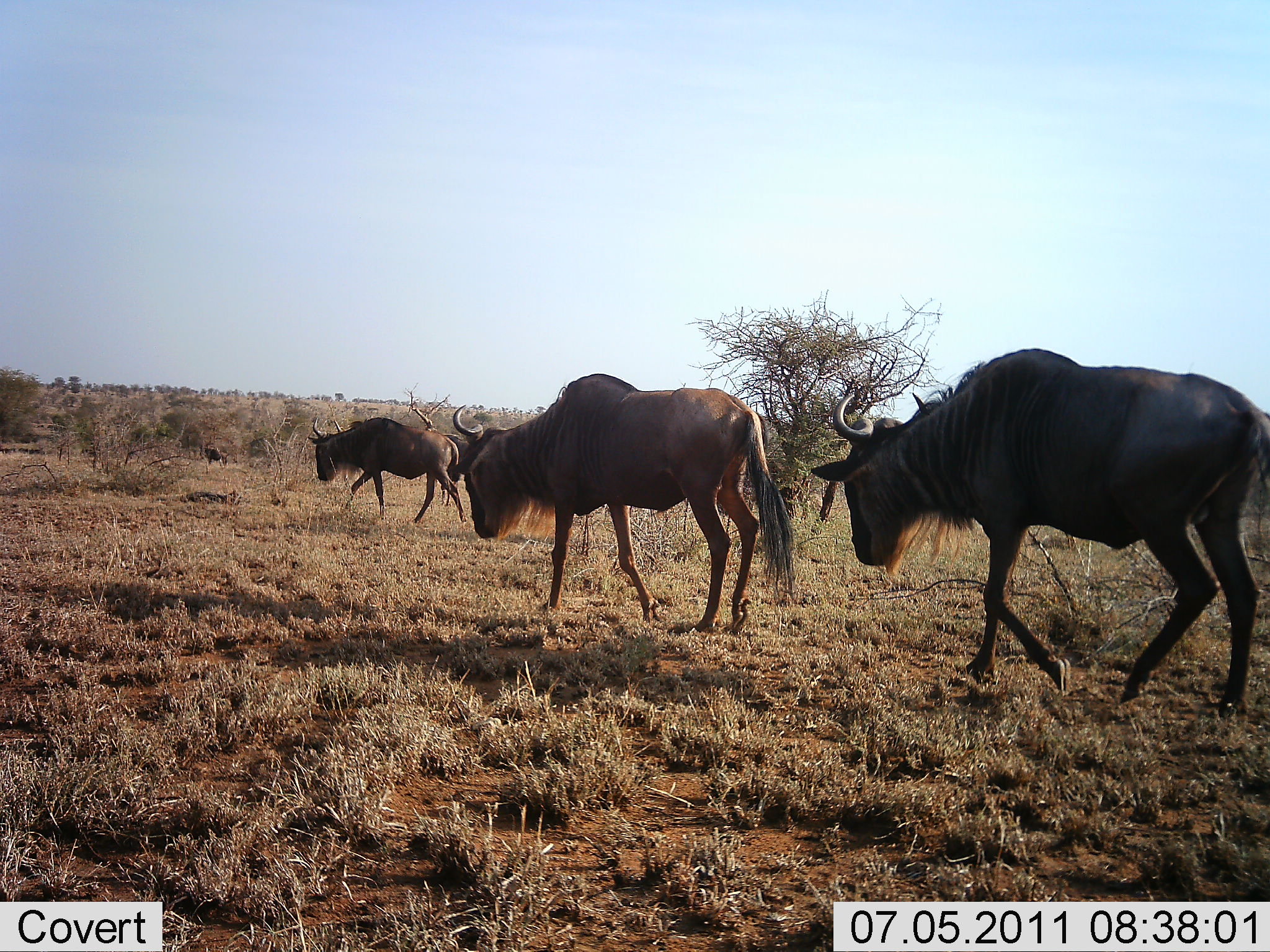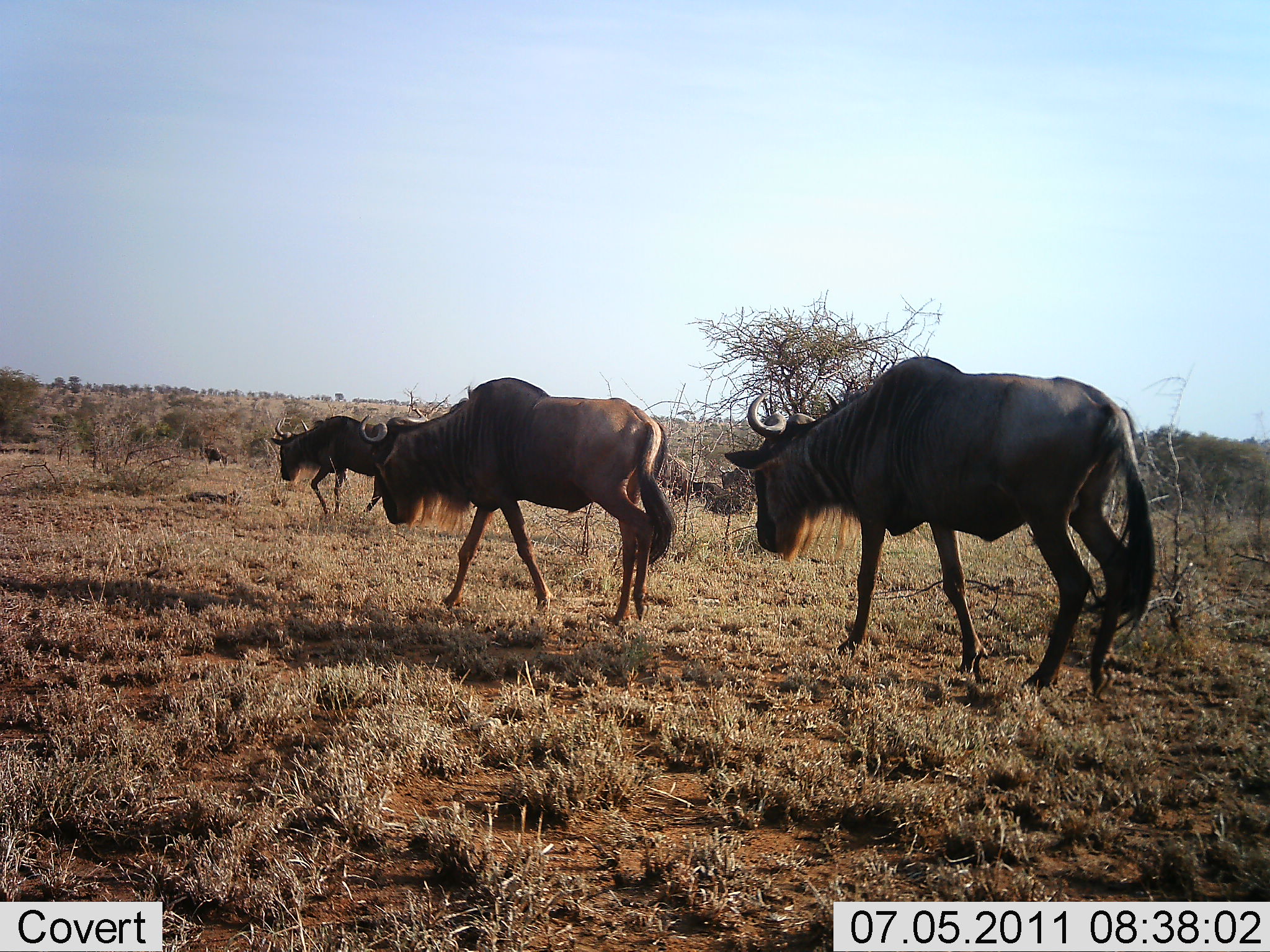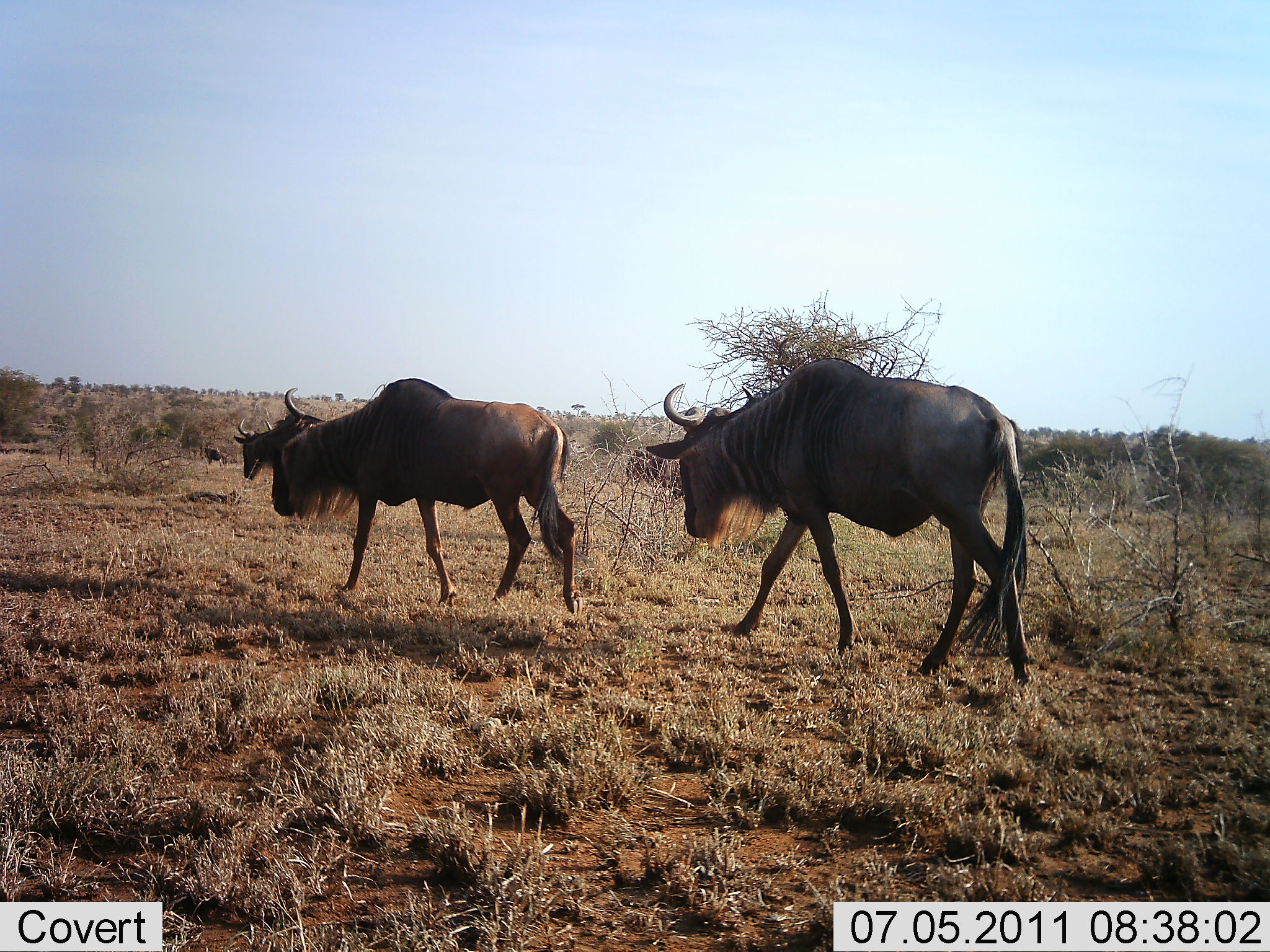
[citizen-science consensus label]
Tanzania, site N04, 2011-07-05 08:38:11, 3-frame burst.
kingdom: Animalia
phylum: Chordata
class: Mammalia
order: Artiodactyla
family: Bovidae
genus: Connochaetes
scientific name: Connochaetes taurinus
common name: blue wildebeest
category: wildebeest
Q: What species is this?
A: Wildebeest (blue wildebeest) (Connochaetes taurinus).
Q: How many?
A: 3.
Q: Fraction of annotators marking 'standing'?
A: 4%.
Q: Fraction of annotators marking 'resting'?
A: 4%.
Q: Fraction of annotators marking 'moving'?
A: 100%.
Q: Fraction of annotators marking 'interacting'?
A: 0%.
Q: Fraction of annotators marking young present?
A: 0%.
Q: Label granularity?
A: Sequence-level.